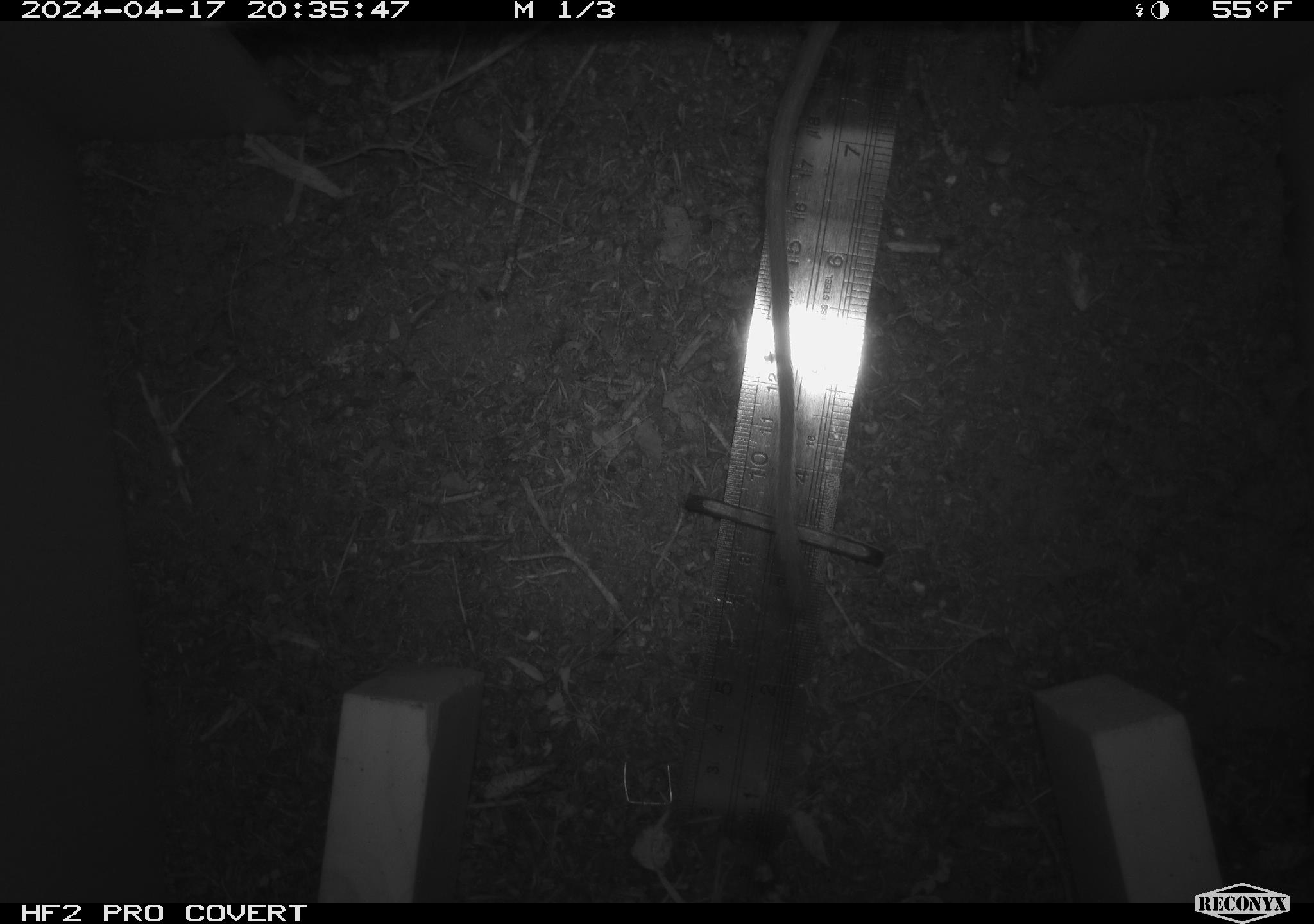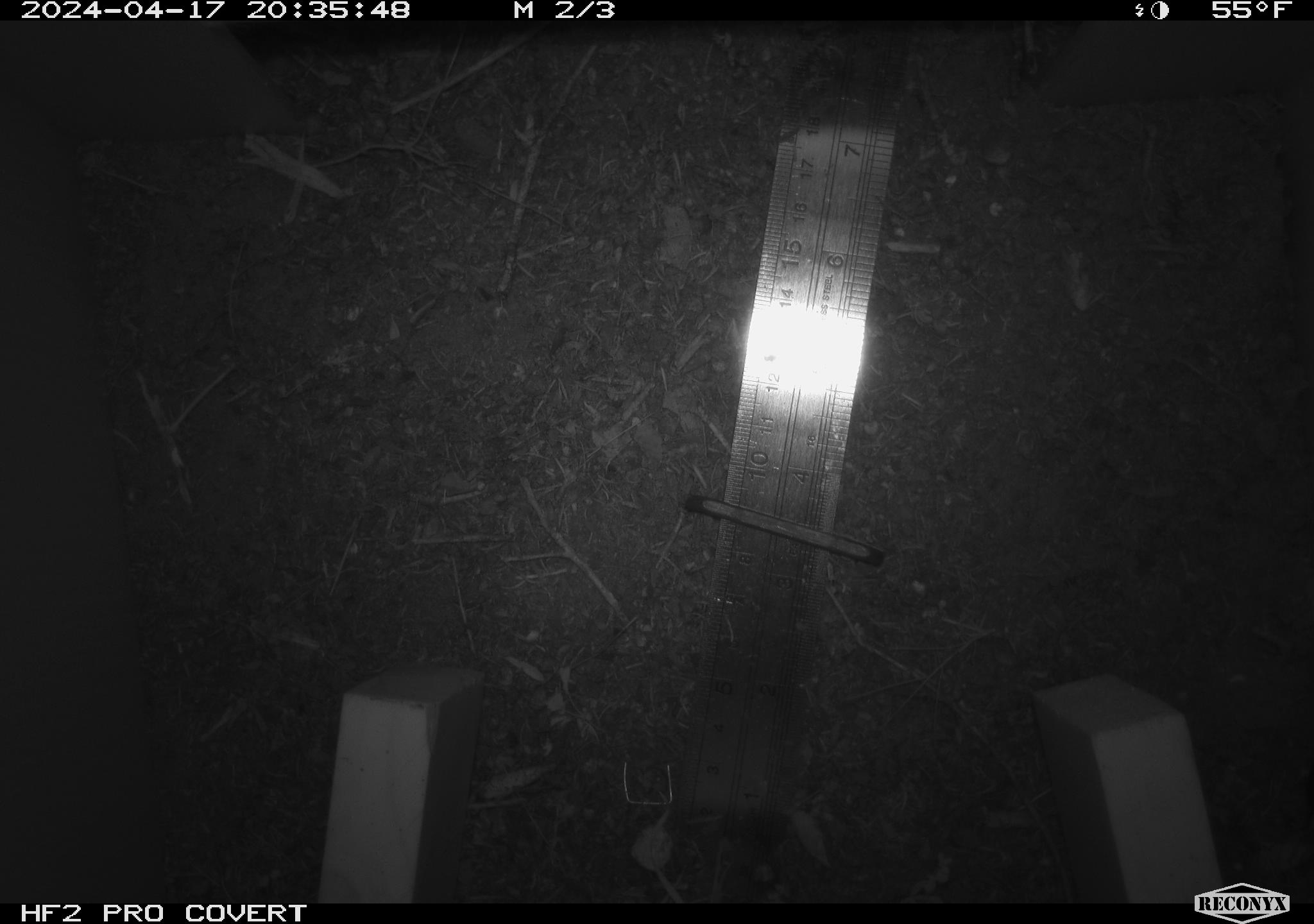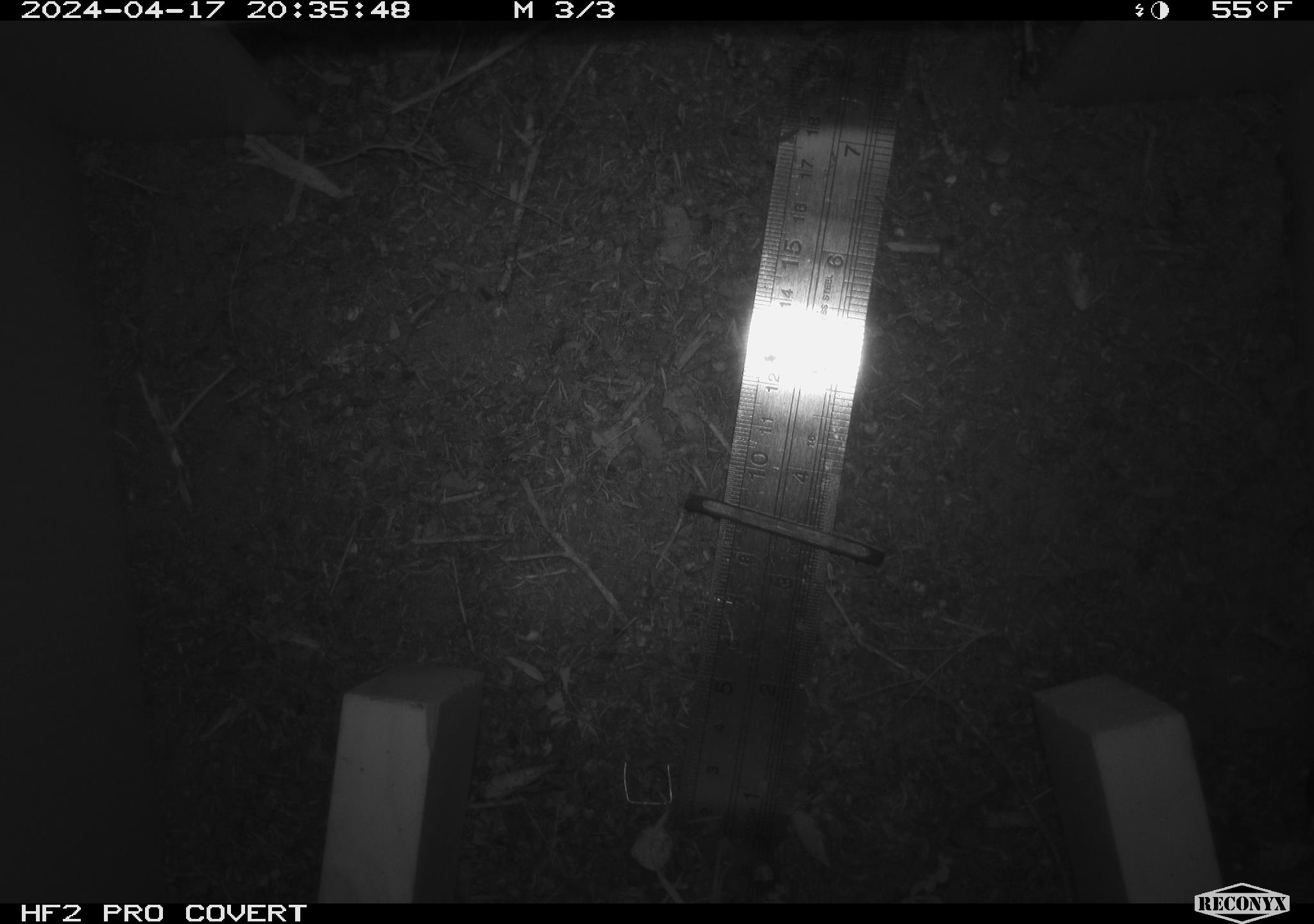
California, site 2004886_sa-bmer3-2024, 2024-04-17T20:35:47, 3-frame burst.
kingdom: Animalia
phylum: Chordata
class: Mammalia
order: Rodentia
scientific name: Rodentia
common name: woodrat or rat or mouse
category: woodrat or rat or mouse species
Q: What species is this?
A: Woodrat or rat or mouse species (woodrat or rat or mouse) (Rodentia).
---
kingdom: Animalia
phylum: Chordata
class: Mammalia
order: Rodentia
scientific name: Rodentia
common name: mouse species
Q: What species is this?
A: Mouse species (Rodentia).